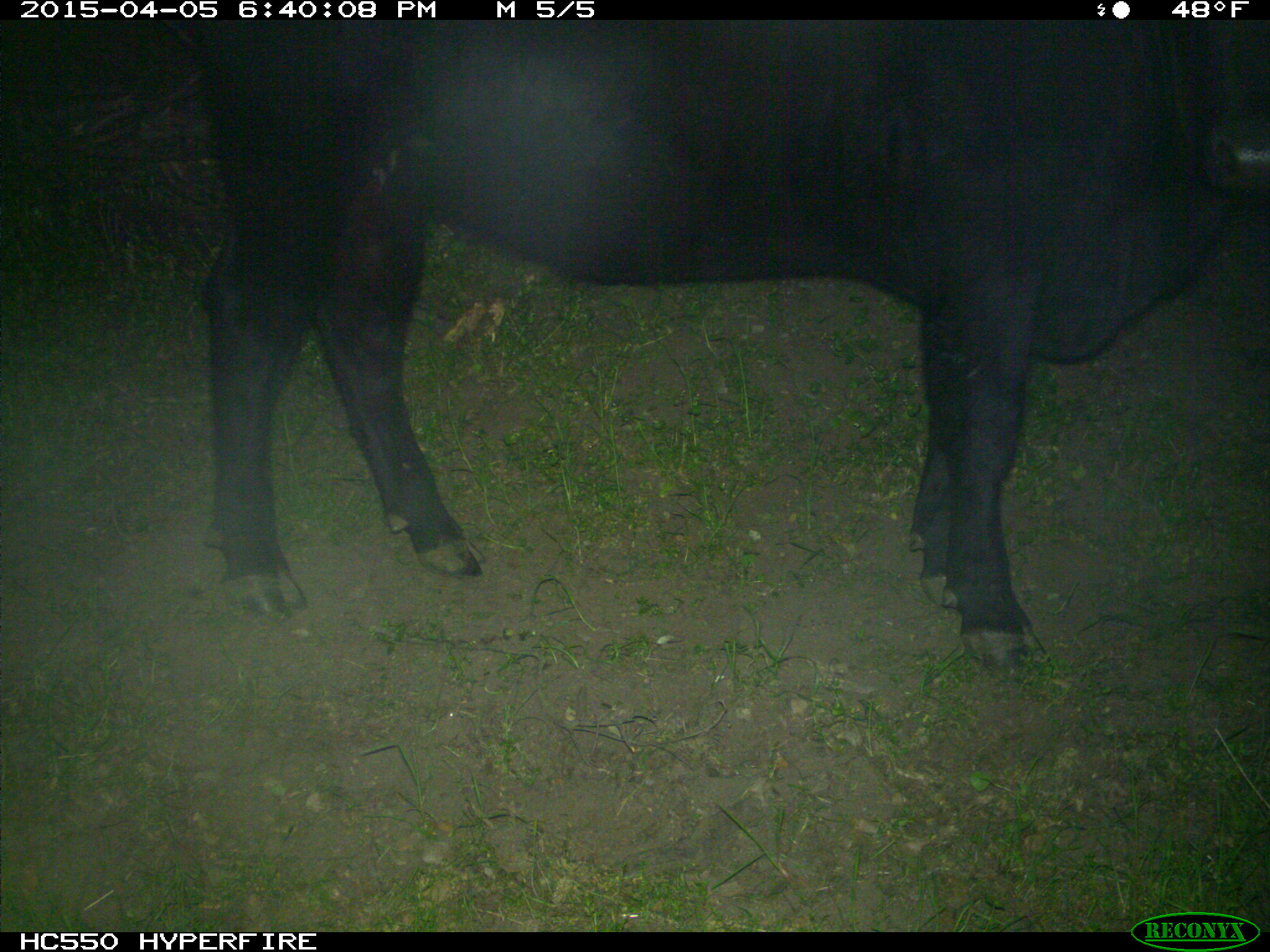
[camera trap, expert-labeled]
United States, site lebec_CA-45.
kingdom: Animalia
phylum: Chordata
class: Mammalia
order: Artiodactyla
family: Bovidae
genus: Bos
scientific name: Bos taurus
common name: domestic cow